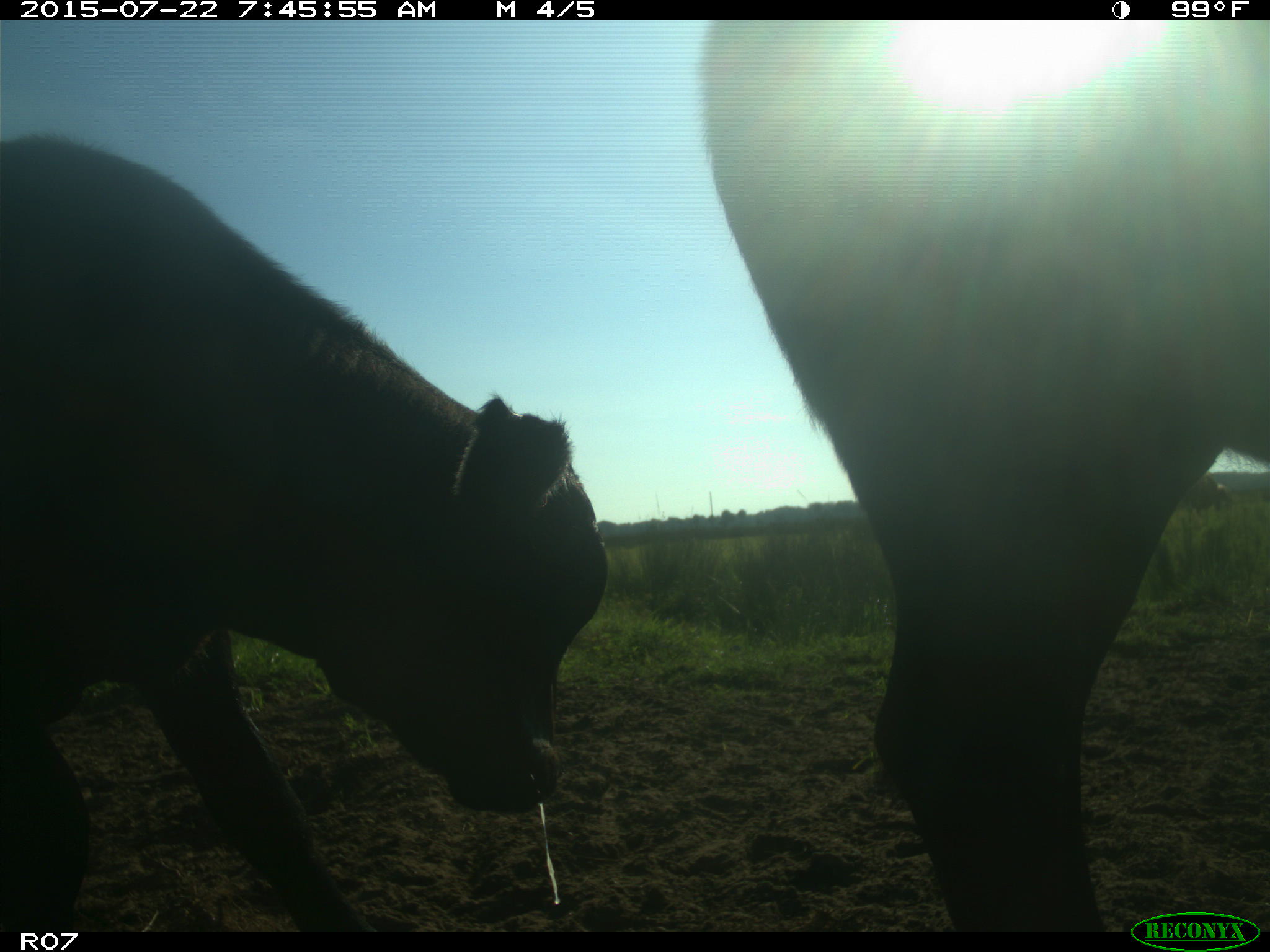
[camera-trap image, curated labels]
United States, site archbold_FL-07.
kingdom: Animalia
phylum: Chordata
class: Mammalia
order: Carnivora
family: Procyonidae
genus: Procyon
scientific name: Procyon lotor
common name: common raccoon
Procyon lotor (common raccoon).